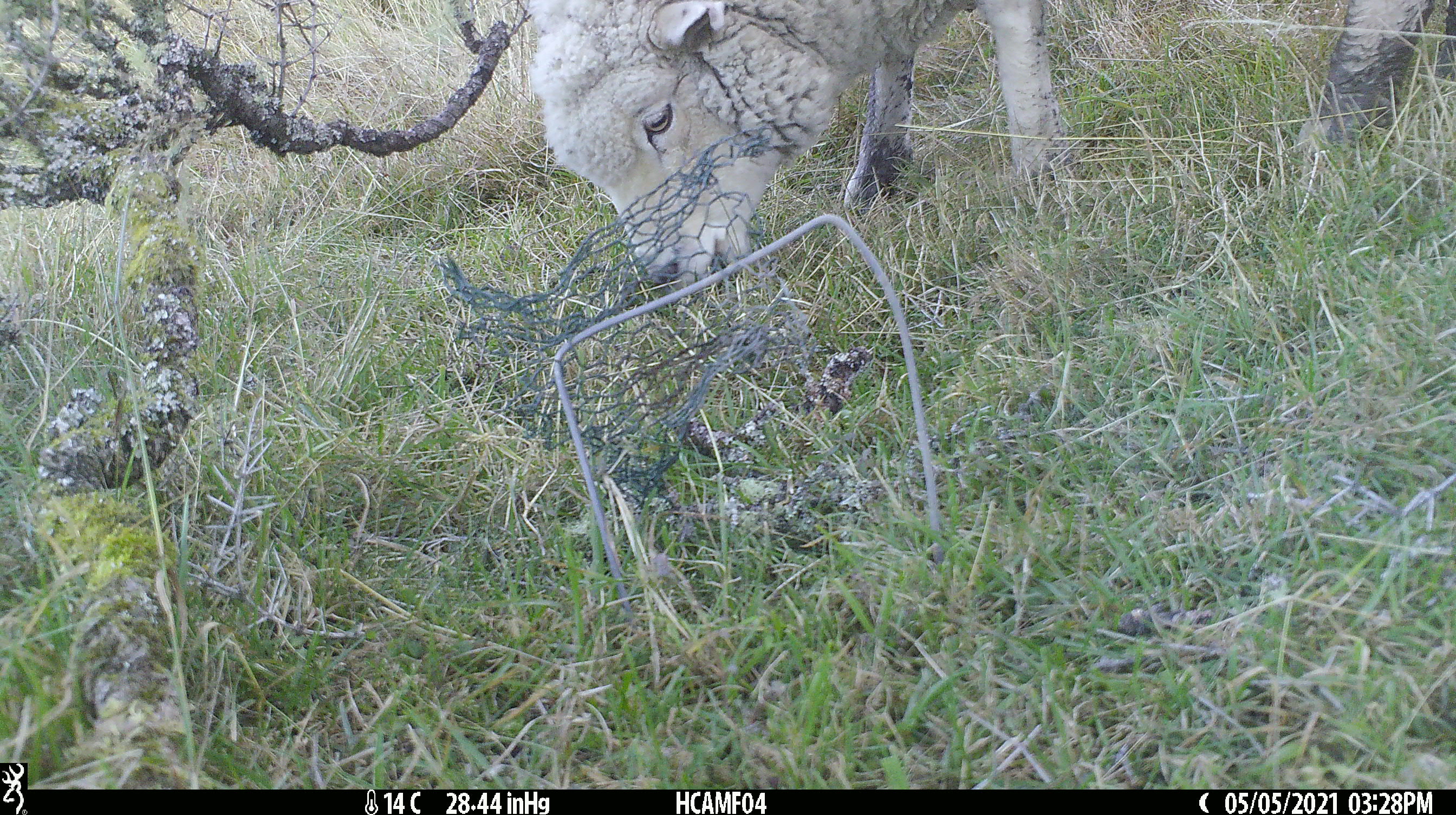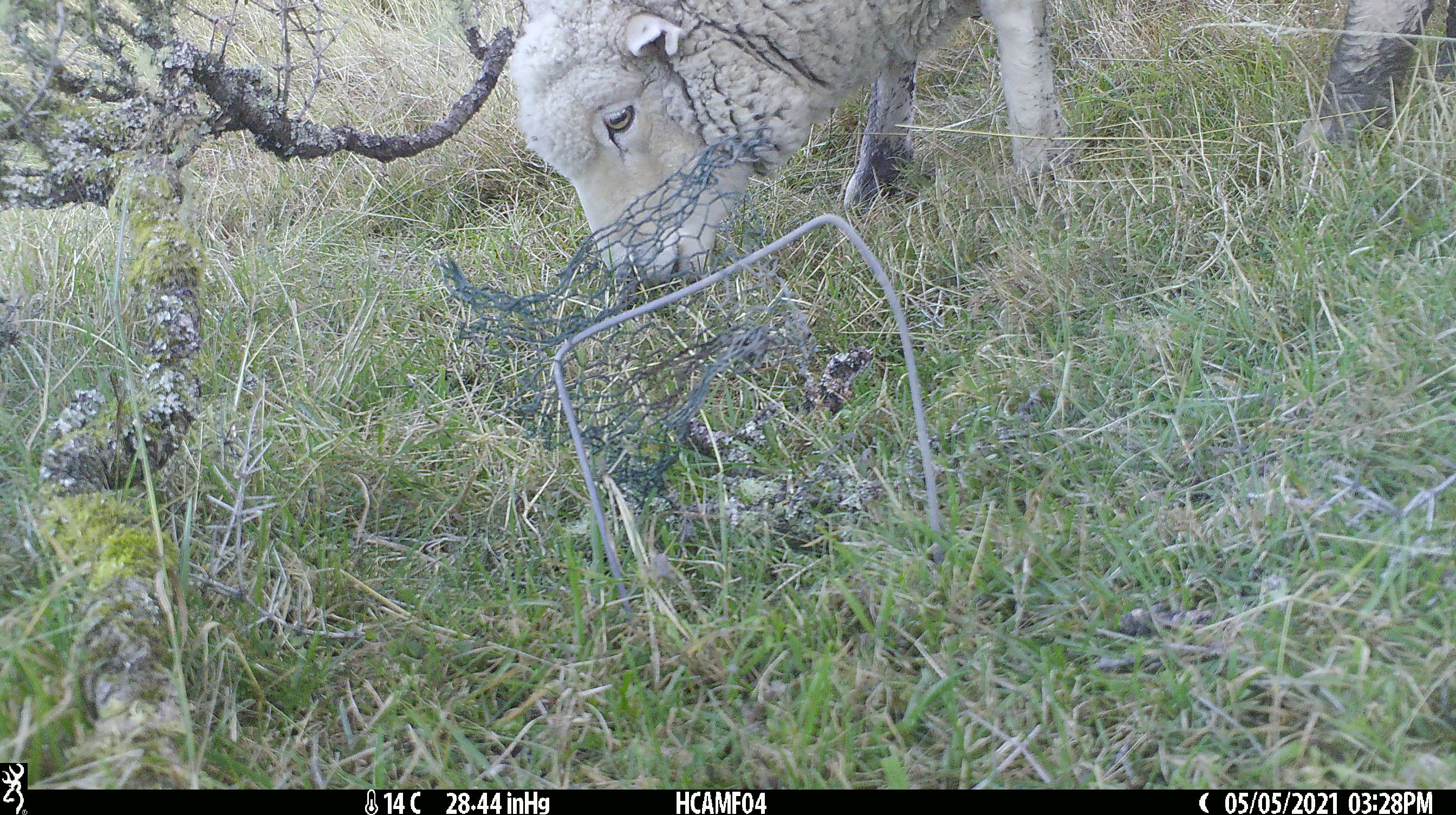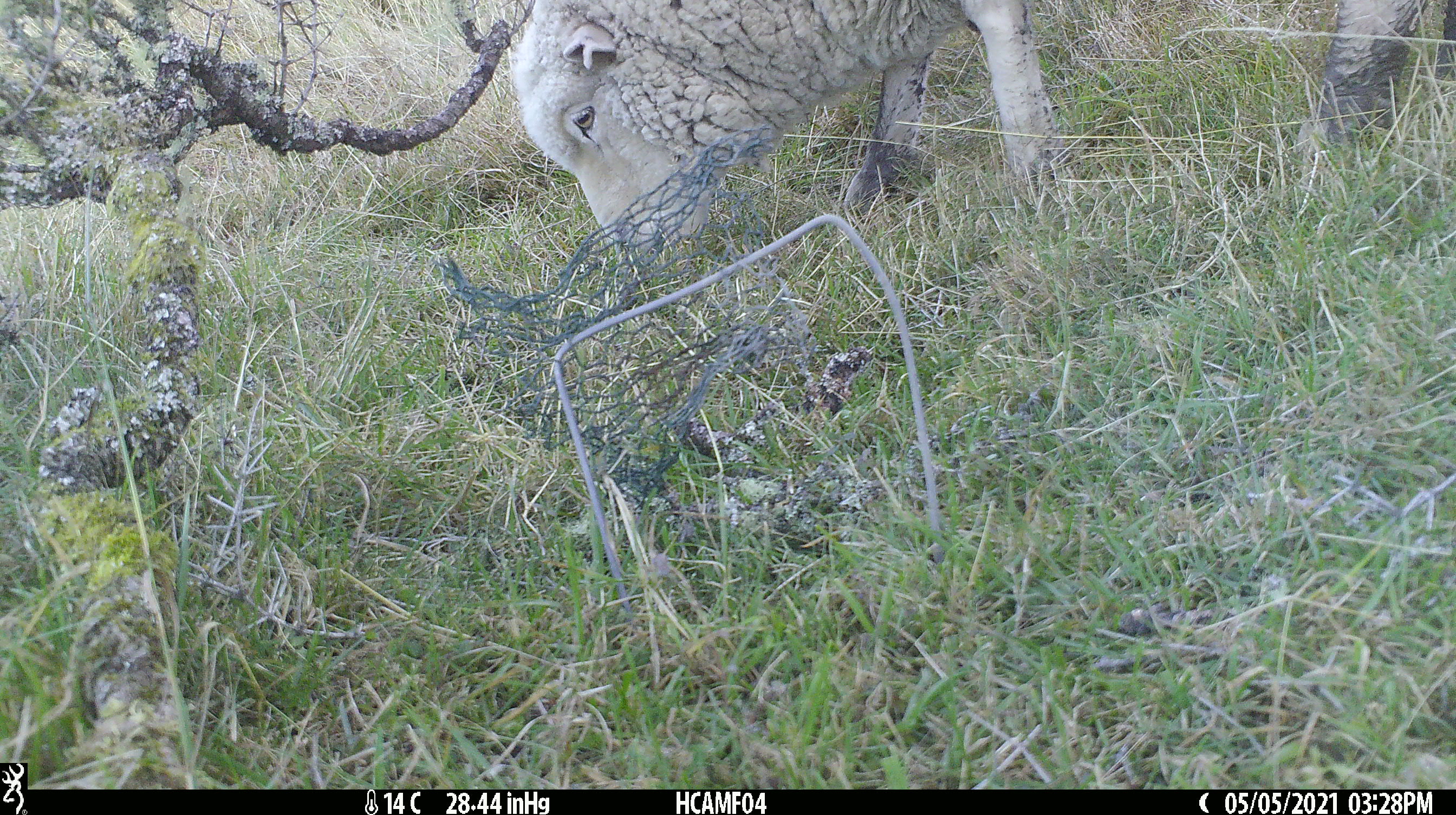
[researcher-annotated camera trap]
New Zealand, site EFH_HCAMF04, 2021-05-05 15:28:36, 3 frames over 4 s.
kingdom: Animalia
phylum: Chordata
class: Mammalia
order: Artiodactyla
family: Bovidae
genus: Ovis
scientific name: Ovis aries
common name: domestic sheep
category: sheep